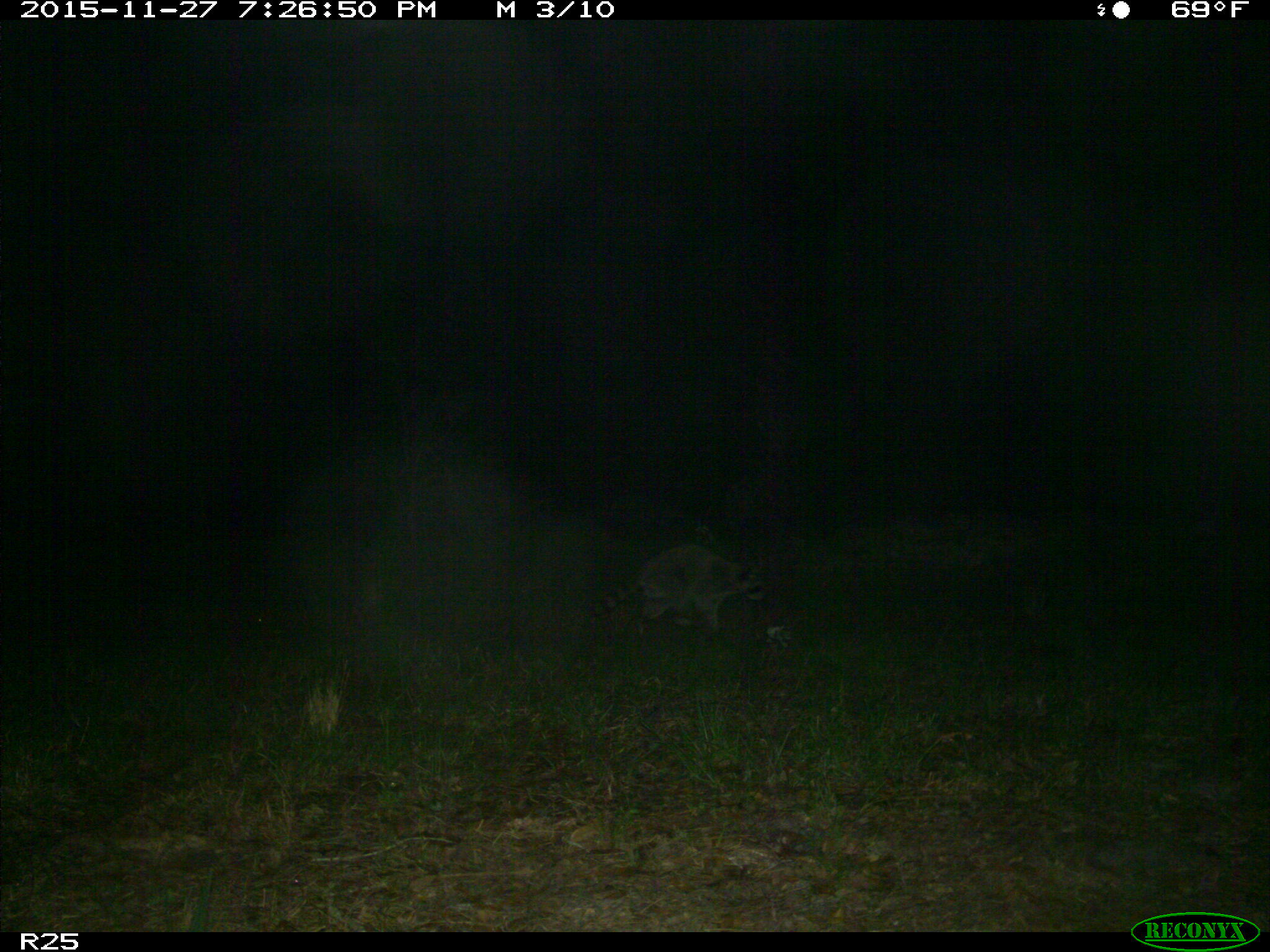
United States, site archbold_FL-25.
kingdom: Animalia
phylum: Chordata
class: Mammalia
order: Carnivora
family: Procyonidae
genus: Procyon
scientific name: Procyon lotor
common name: common raccoon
Procyon lotor (common raccoon).